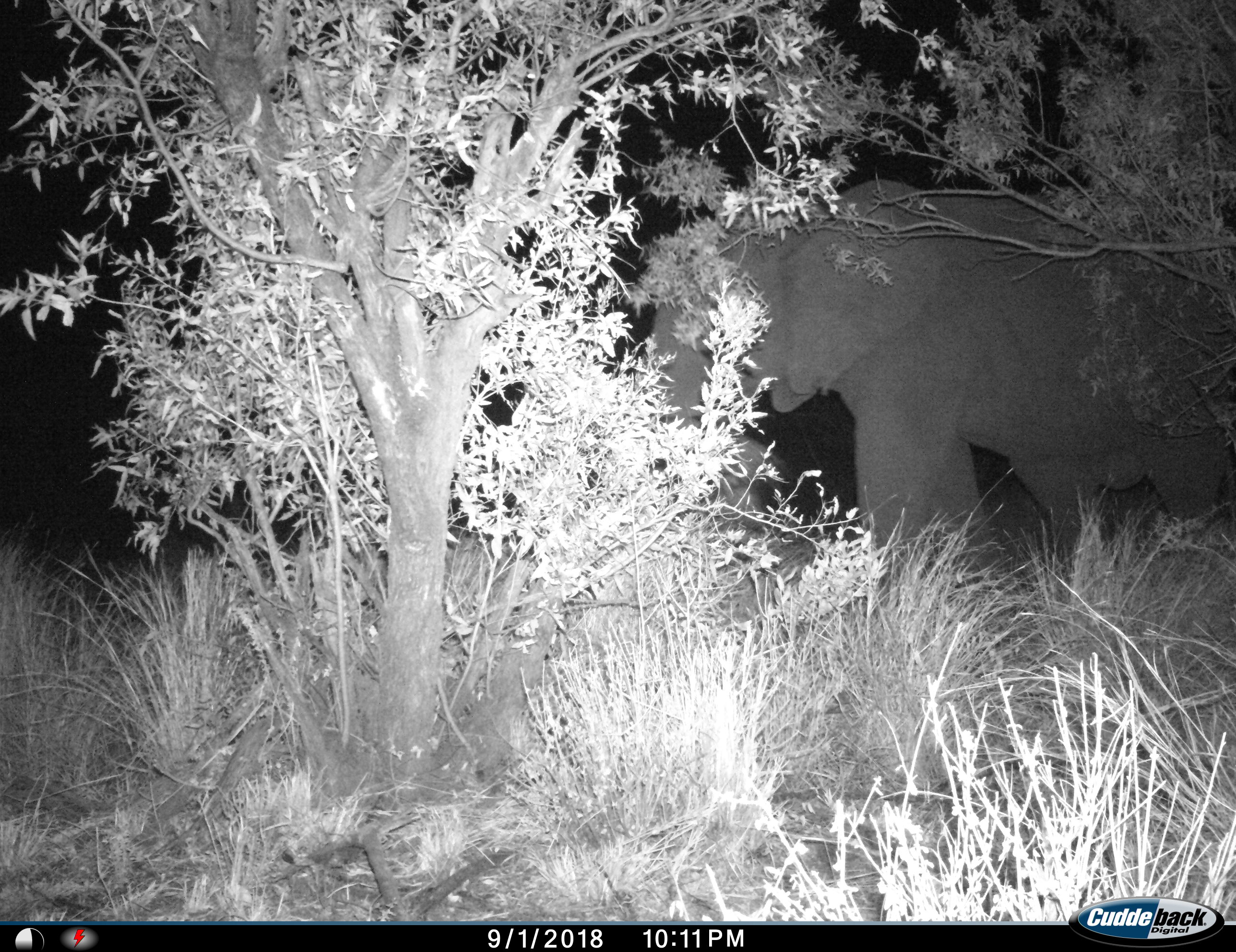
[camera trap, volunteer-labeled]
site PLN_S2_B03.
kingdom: Animalia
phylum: Chordata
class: Mammalia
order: Proboscidea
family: Elephantidae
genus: Loxodonta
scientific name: Loxodonta africana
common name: african bush elephant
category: elephant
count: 1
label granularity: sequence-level